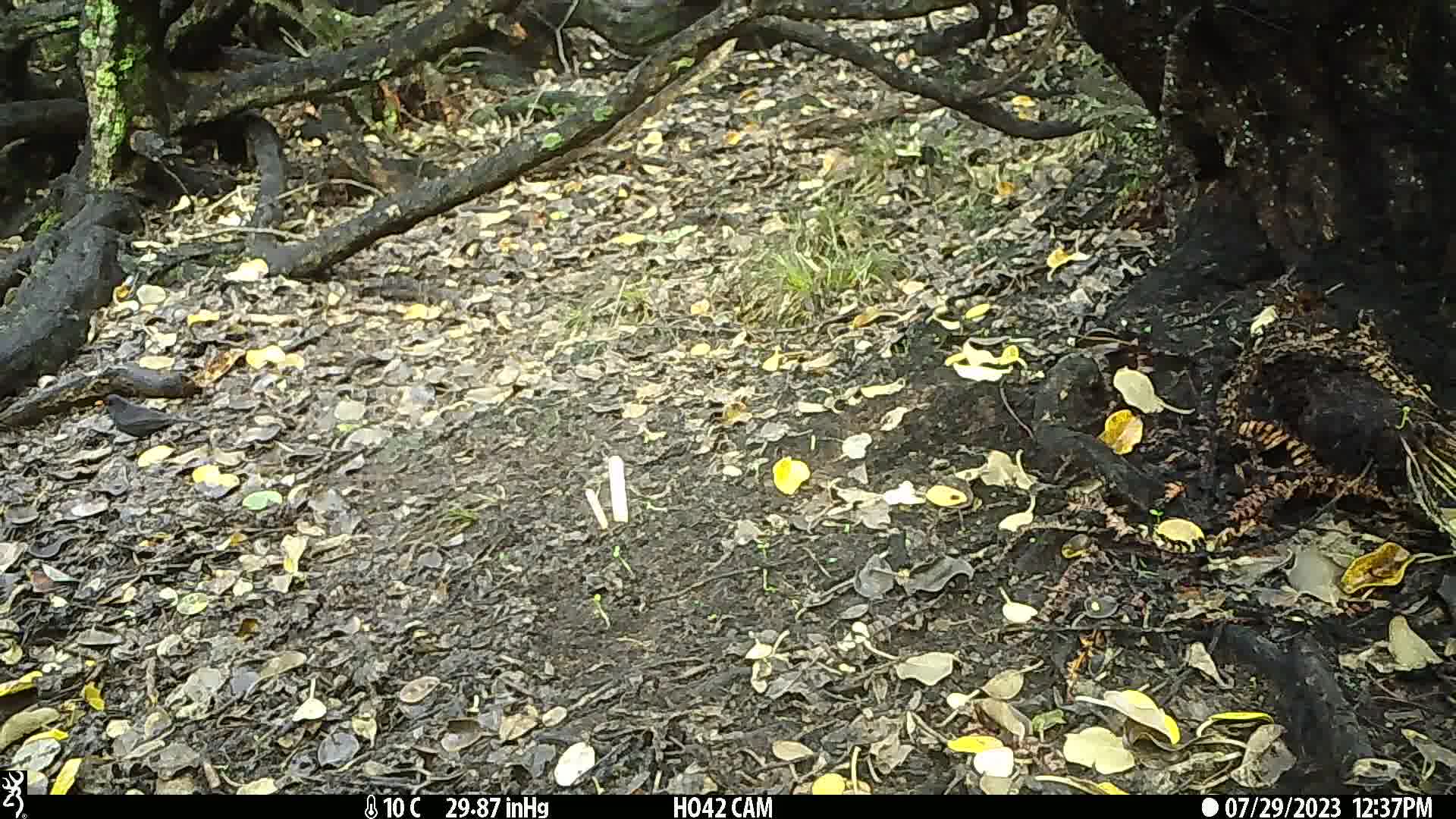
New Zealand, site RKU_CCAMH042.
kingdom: Animalia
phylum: Chordata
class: Aves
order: Passeriformes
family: Turdidae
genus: Turdus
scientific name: Turdus merula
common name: eurasian blackbird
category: blackbird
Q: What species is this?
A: Blackbird (eurasian blackbird) (Turdus merula).